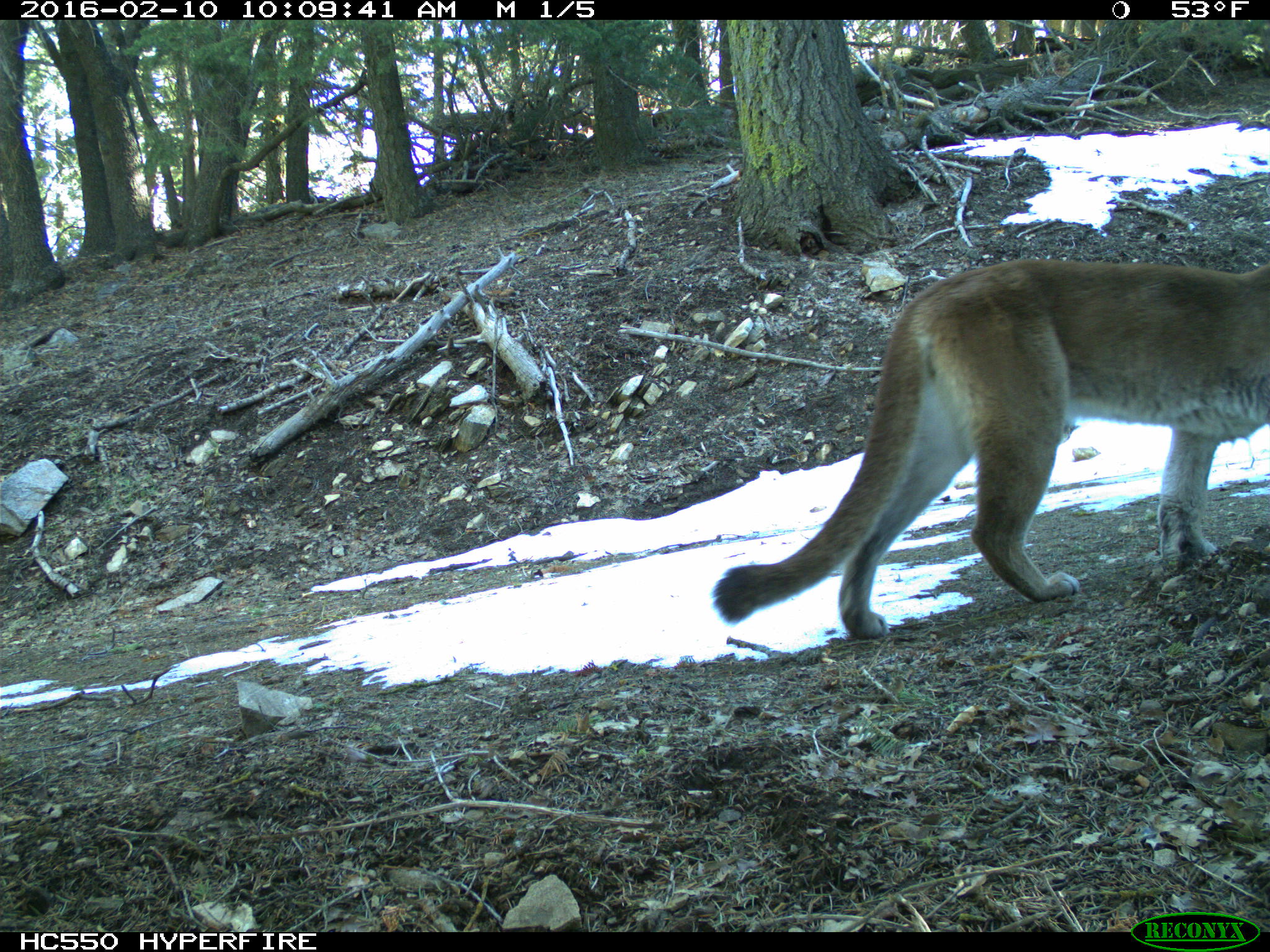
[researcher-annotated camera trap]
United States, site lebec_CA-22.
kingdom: Animalia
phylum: Chordata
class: Mammalia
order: Carnivora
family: Felidae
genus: Puma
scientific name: Puma concolor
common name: mountain lion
Puma concolor (mountain lion).